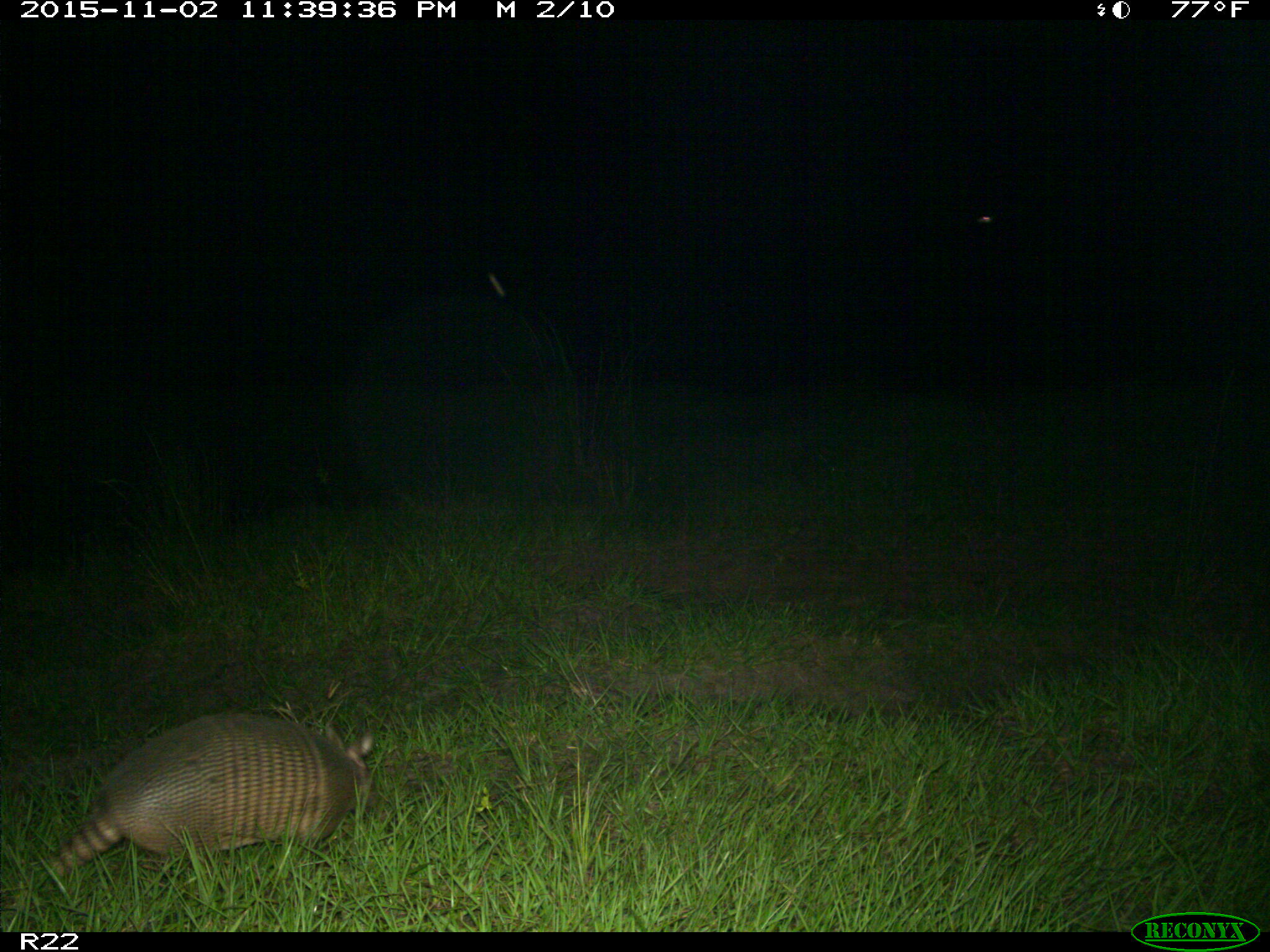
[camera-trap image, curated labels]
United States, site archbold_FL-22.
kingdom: Animalia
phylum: Chordata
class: Mammalia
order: Cingulata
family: Dasypodidae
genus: Dasypus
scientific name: Dasypus novemcinctus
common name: nine-banded armadillo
Dasypus novemcinctus (nine-banded armadillo).